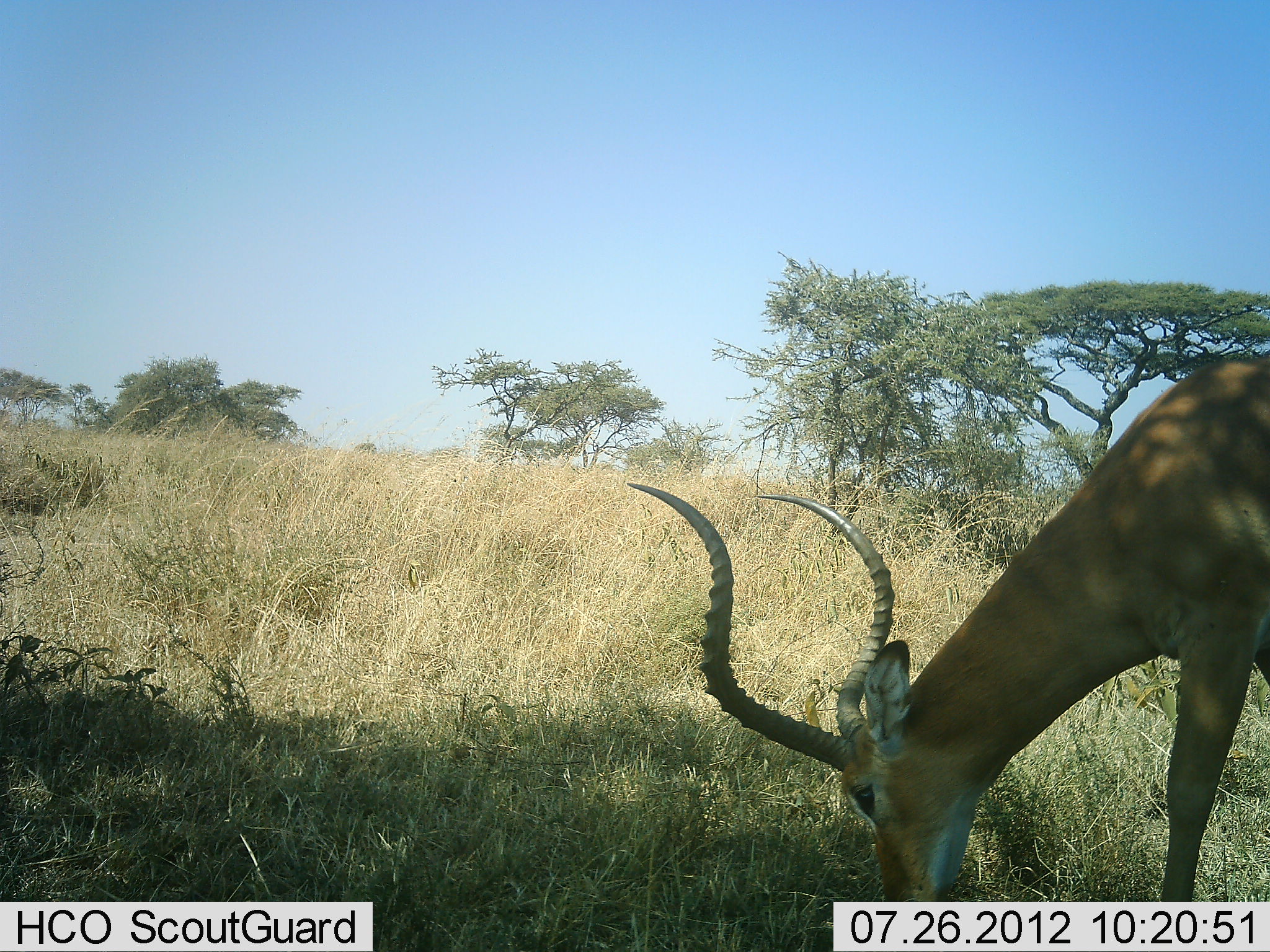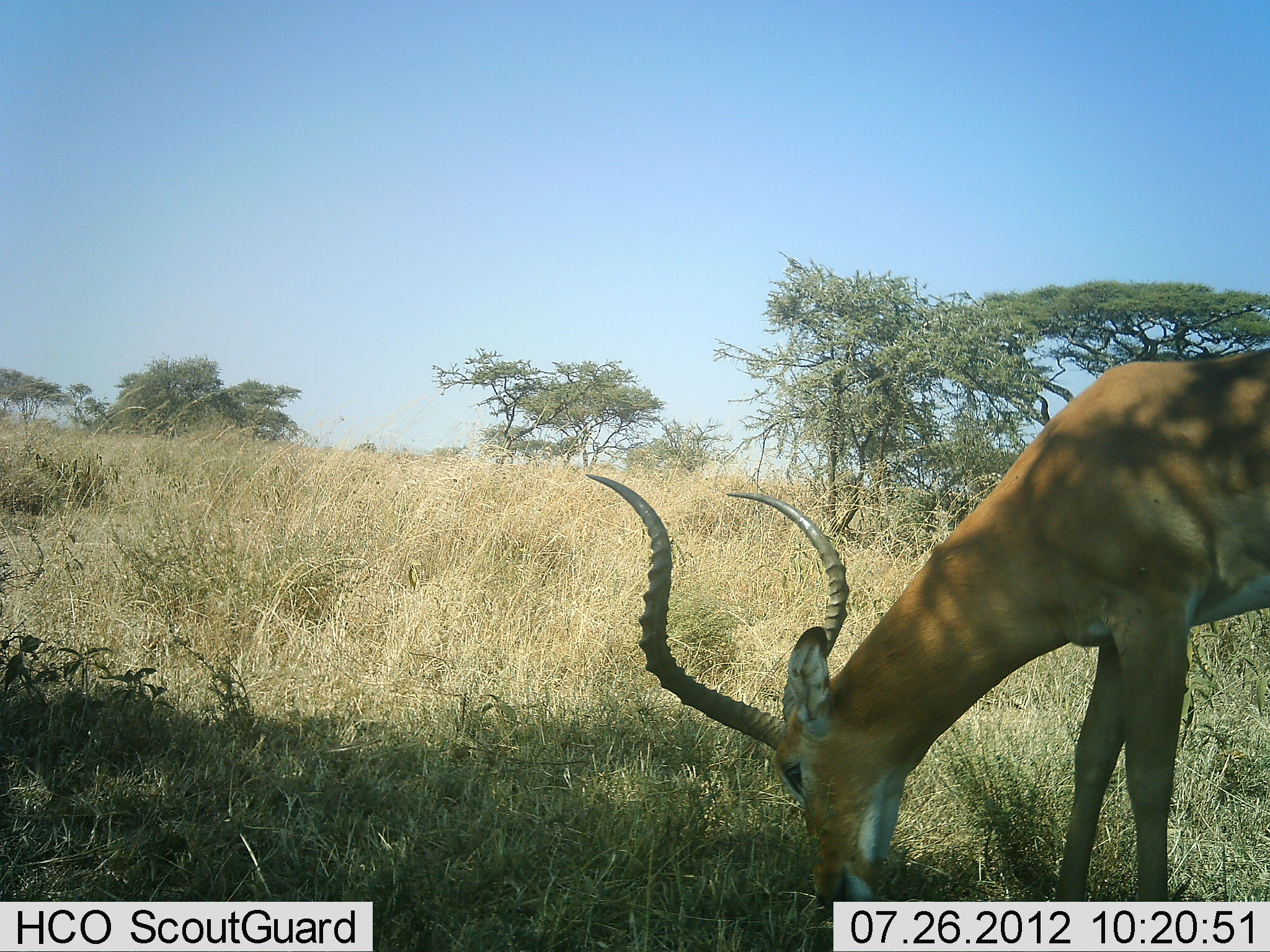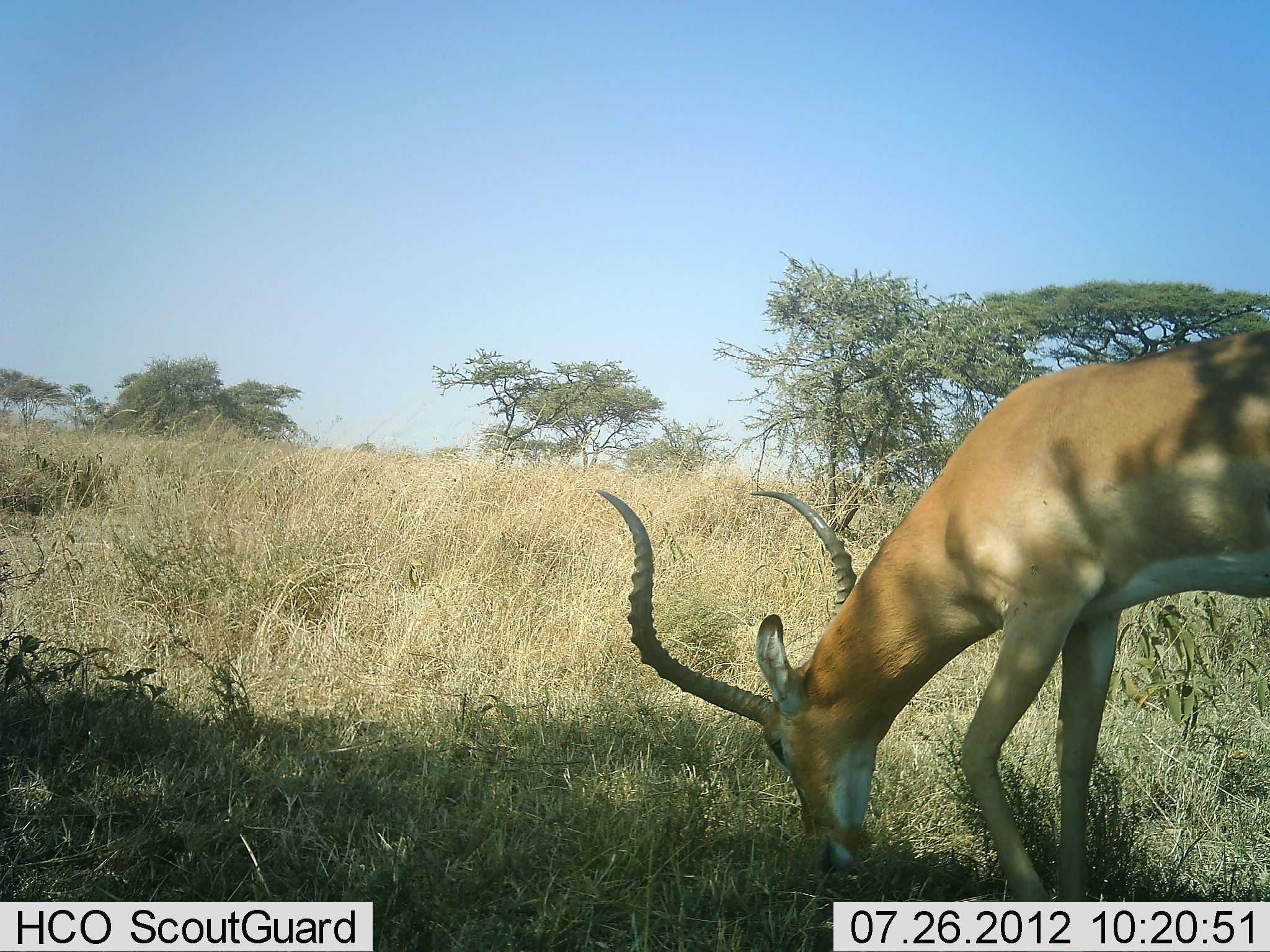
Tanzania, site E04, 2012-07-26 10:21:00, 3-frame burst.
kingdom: Animalia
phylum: Chordata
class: Mammalia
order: Artiodactyla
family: Bovidae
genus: Aepyceros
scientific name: Aepyceros melampus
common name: impala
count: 1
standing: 20%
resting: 0%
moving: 20%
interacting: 0%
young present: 0%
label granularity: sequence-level